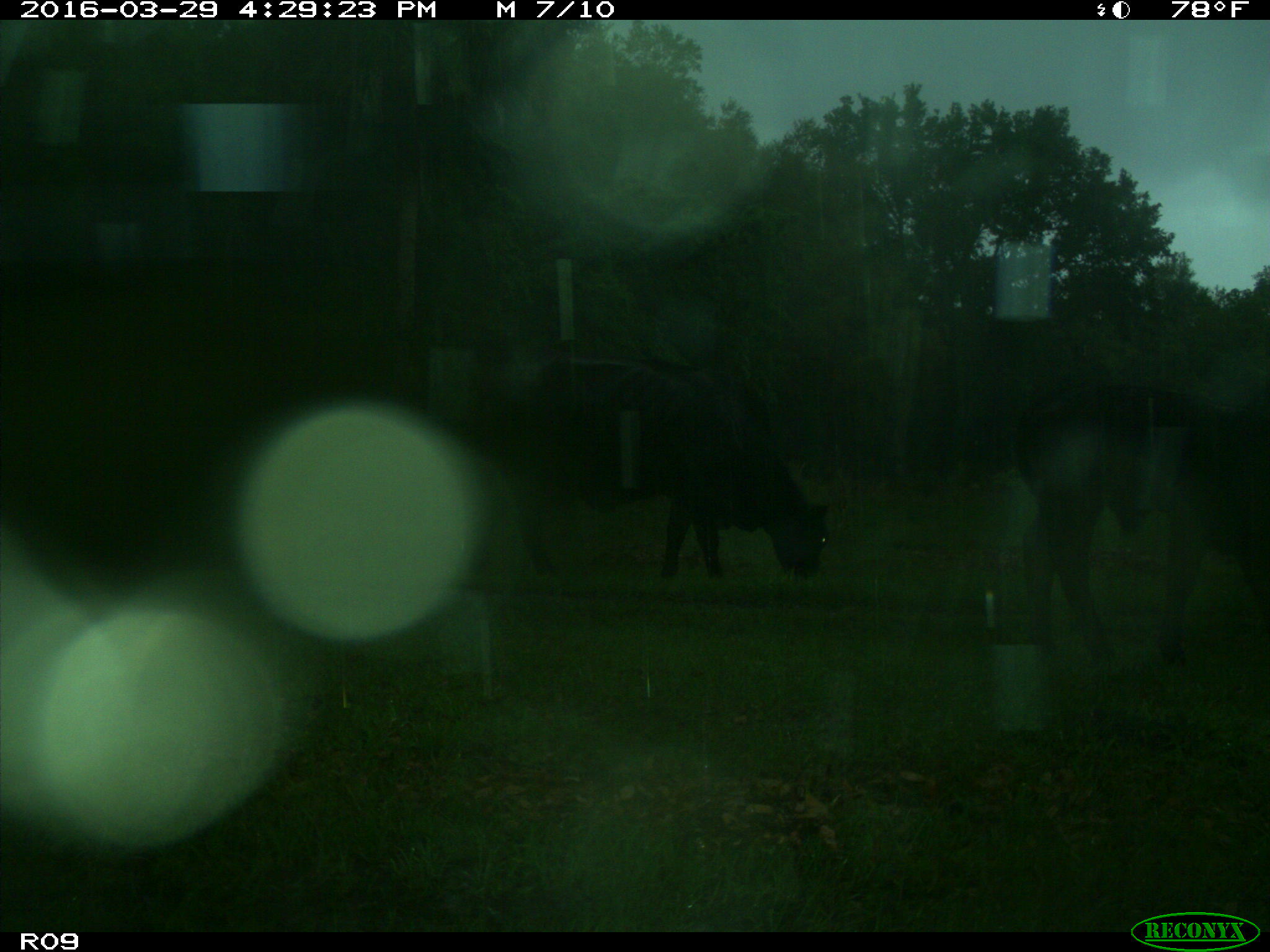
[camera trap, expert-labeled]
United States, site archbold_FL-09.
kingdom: Animalia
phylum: Chordata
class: Mammalia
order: Artiodactyla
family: Bovidae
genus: Bos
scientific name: Bos taurus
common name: domestic cow